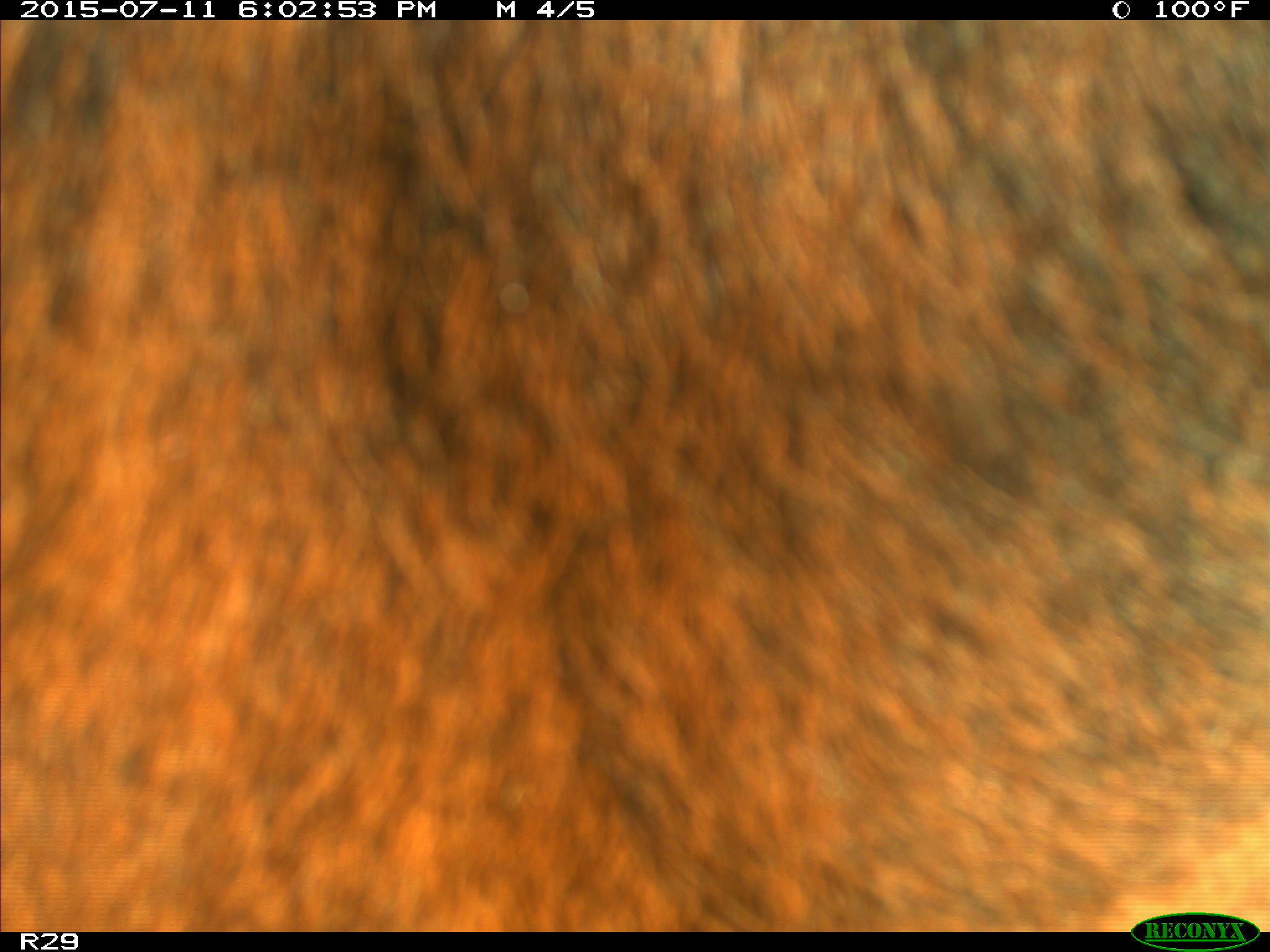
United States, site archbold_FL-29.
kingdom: Animalia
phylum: Chordata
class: Mammalia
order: Artiodactyla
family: Bovidae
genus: Bos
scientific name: Bos taurus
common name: domestic cow